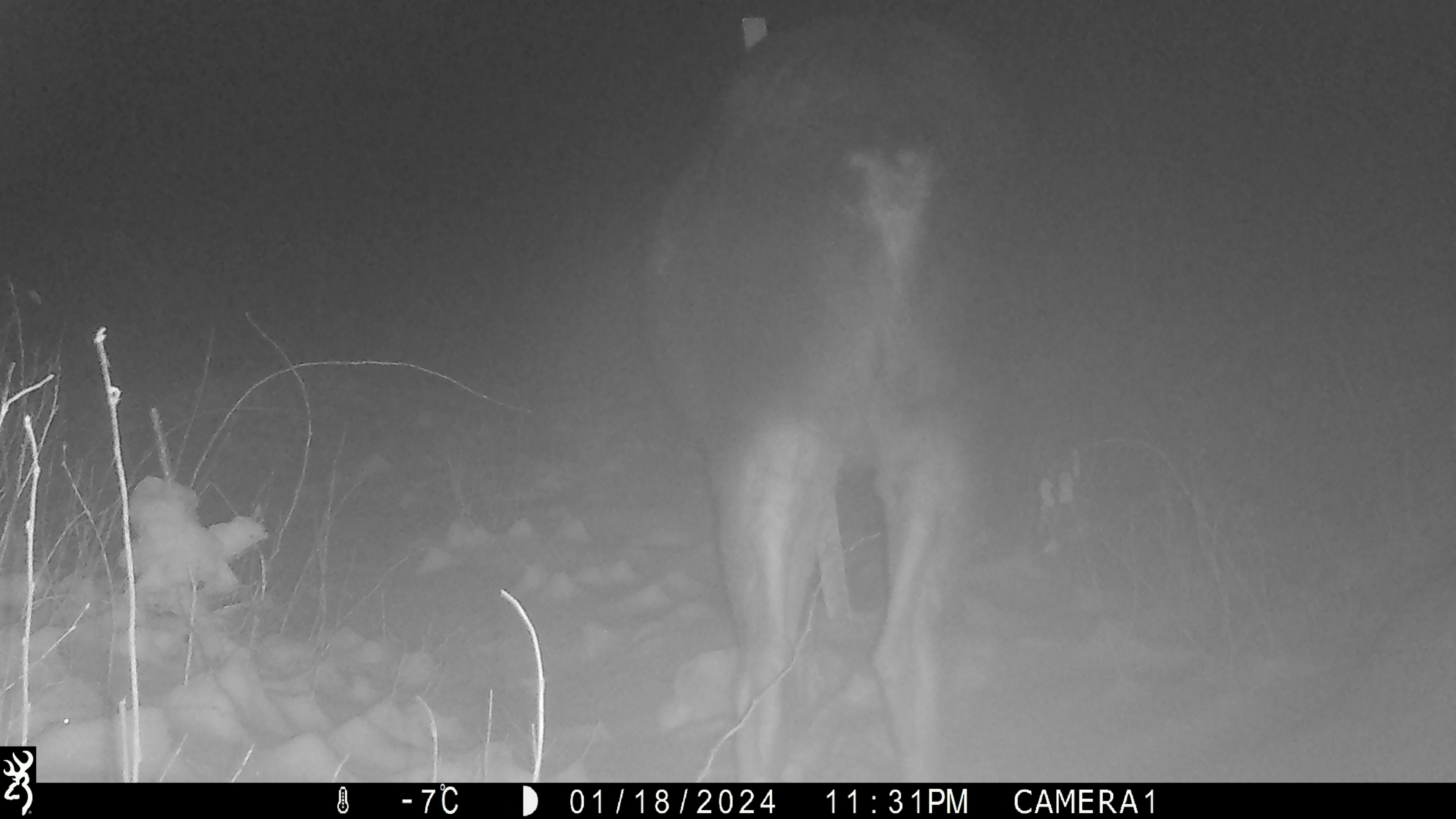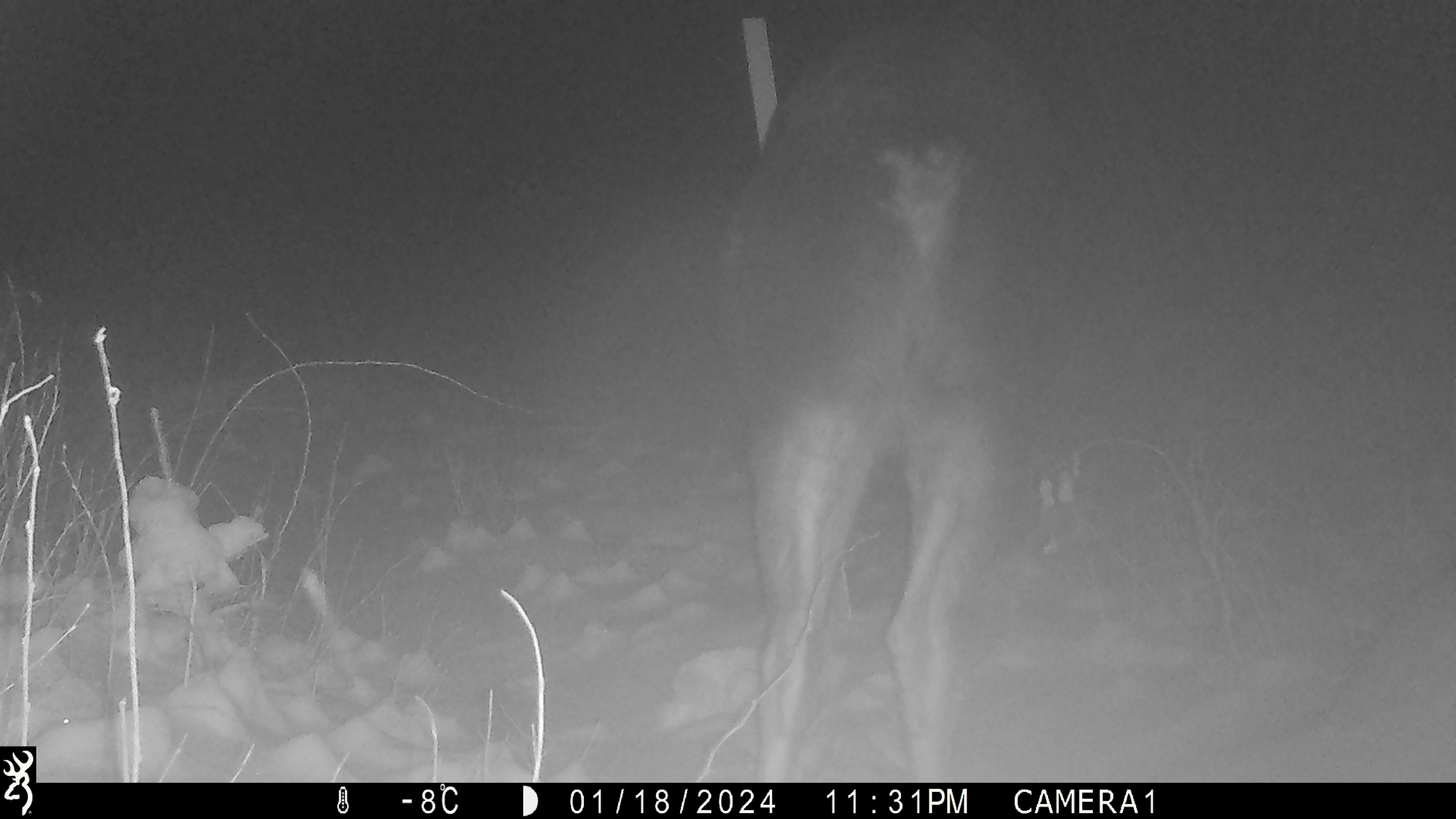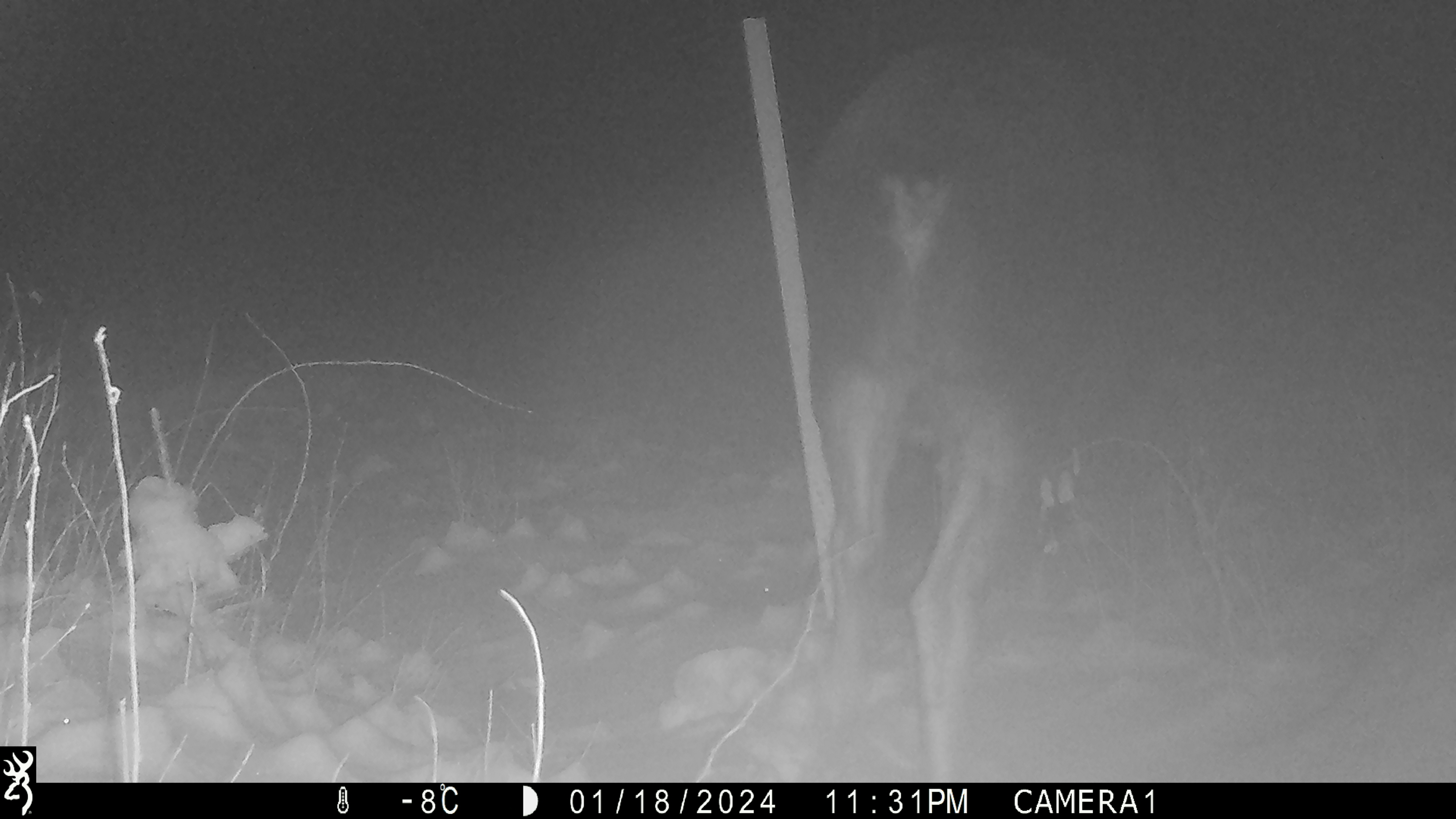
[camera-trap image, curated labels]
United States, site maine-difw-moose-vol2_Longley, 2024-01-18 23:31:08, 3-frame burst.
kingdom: Animalia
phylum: Chordata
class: Mammalia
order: Artiodactyla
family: Cervidae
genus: Alces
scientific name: Alces alces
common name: moose